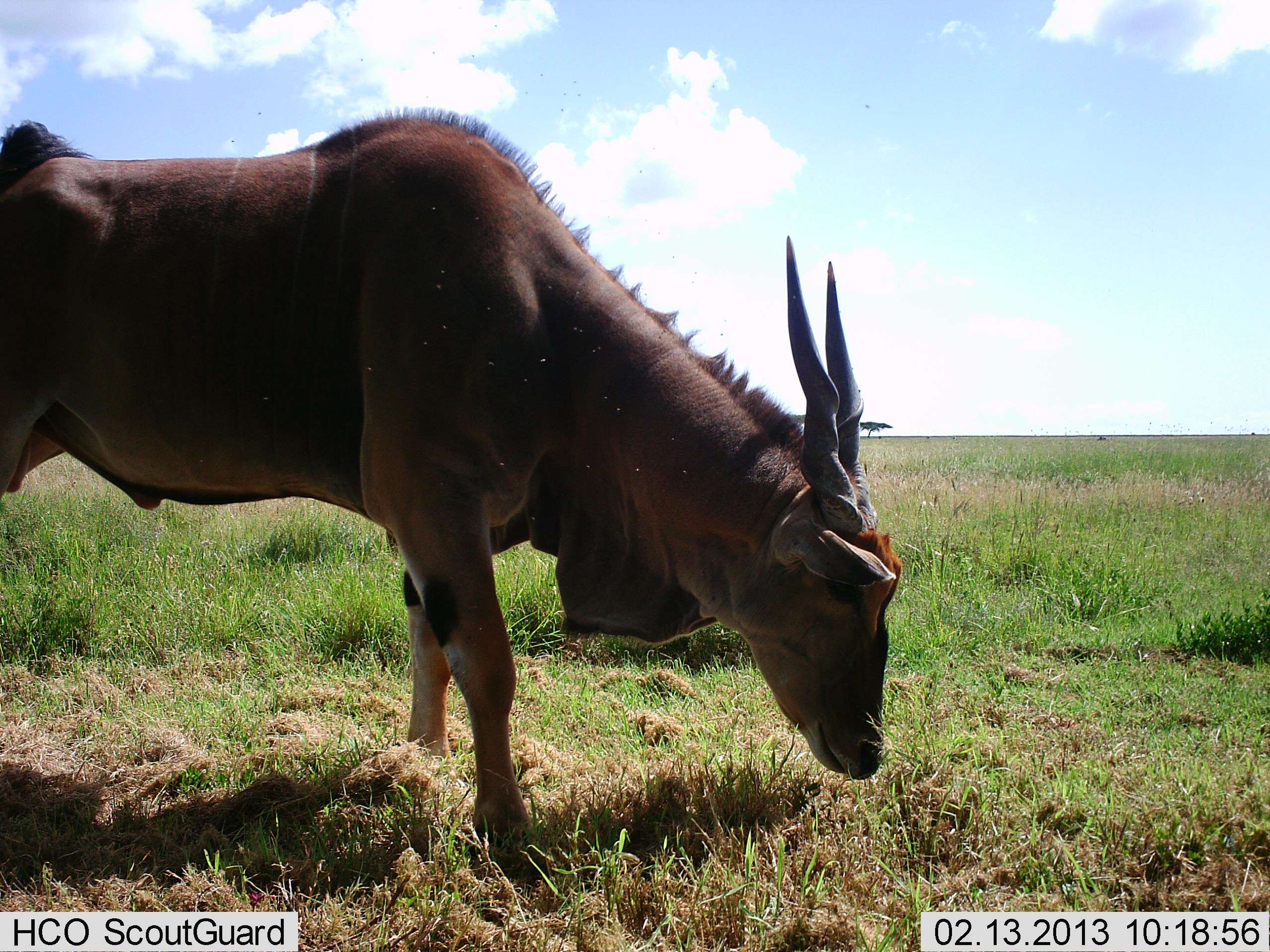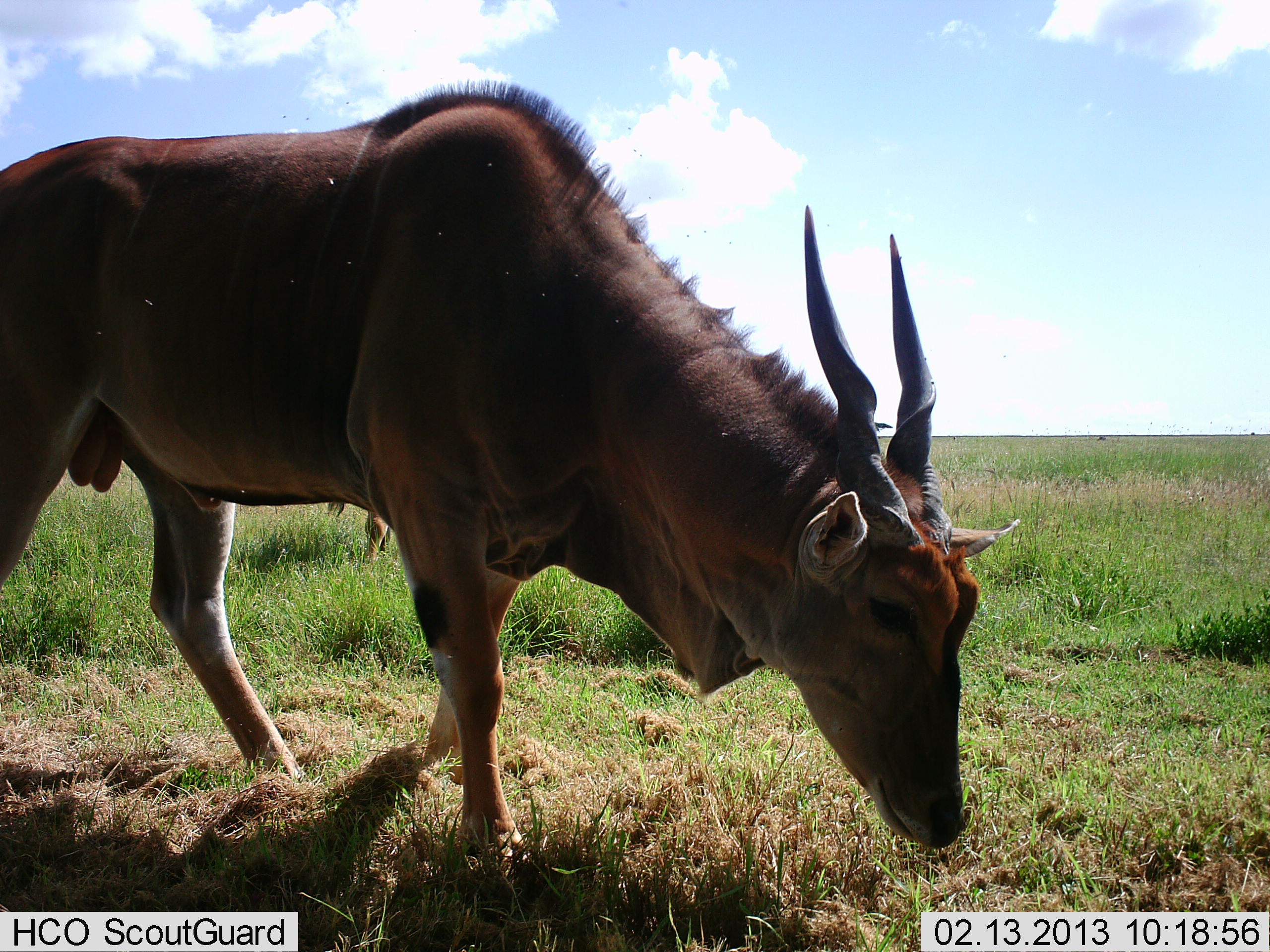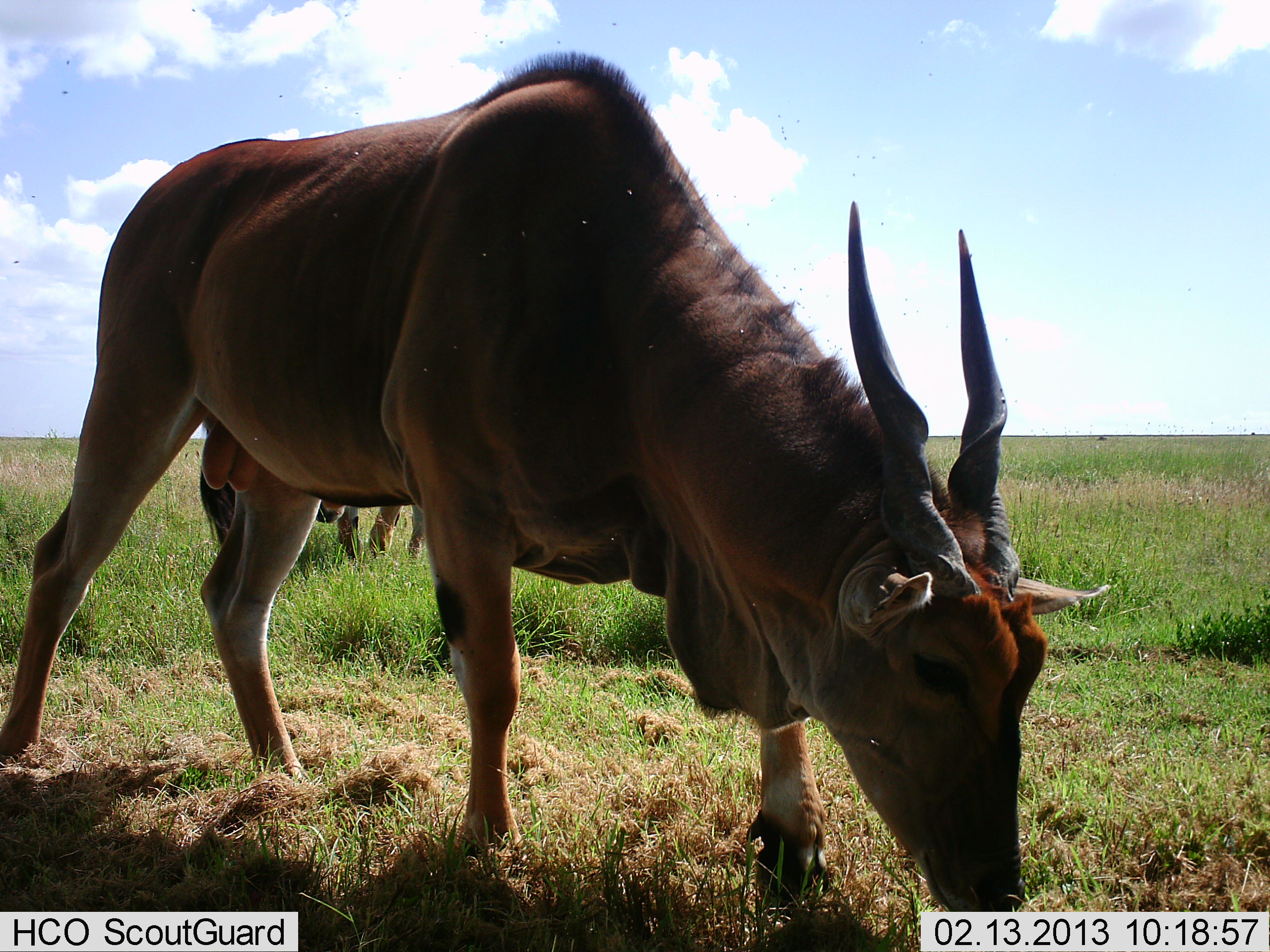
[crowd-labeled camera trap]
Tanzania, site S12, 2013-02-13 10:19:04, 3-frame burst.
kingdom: Animalia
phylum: Chordata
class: Mammalia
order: Artiodactyla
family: Bovidae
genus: Tragelaphus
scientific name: Tragelaphus oryx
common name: eland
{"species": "eland (Tragelaphus oryx)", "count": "2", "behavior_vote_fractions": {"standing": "12%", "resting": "0%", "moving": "47%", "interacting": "0%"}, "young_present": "6%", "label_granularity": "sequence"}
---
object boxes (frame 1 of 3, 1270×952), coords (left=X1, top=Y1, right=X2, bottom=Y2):
animal: (left=2, top=104, right=905, bottom=871)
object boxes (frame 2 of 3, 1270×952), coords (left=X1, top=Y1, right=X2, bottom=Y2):
animal: (left=0, top=83, right=1022, bottom=877)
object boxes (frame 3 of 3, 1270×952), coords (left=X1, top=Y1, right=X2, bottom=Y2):
animal: (left=3, top=49, right=1118, bottom=924); (left=200, top=451, right=425, bottom=563)